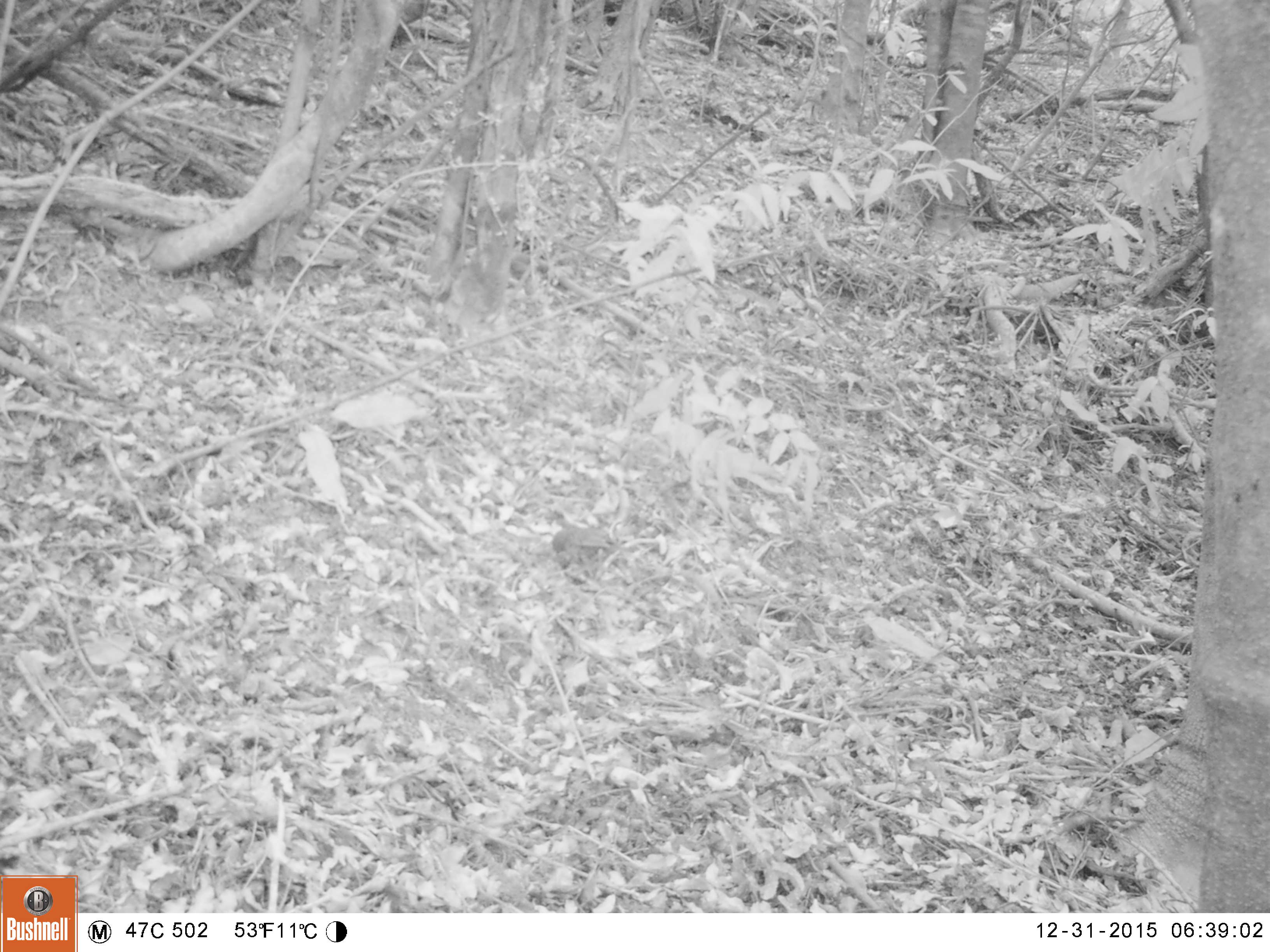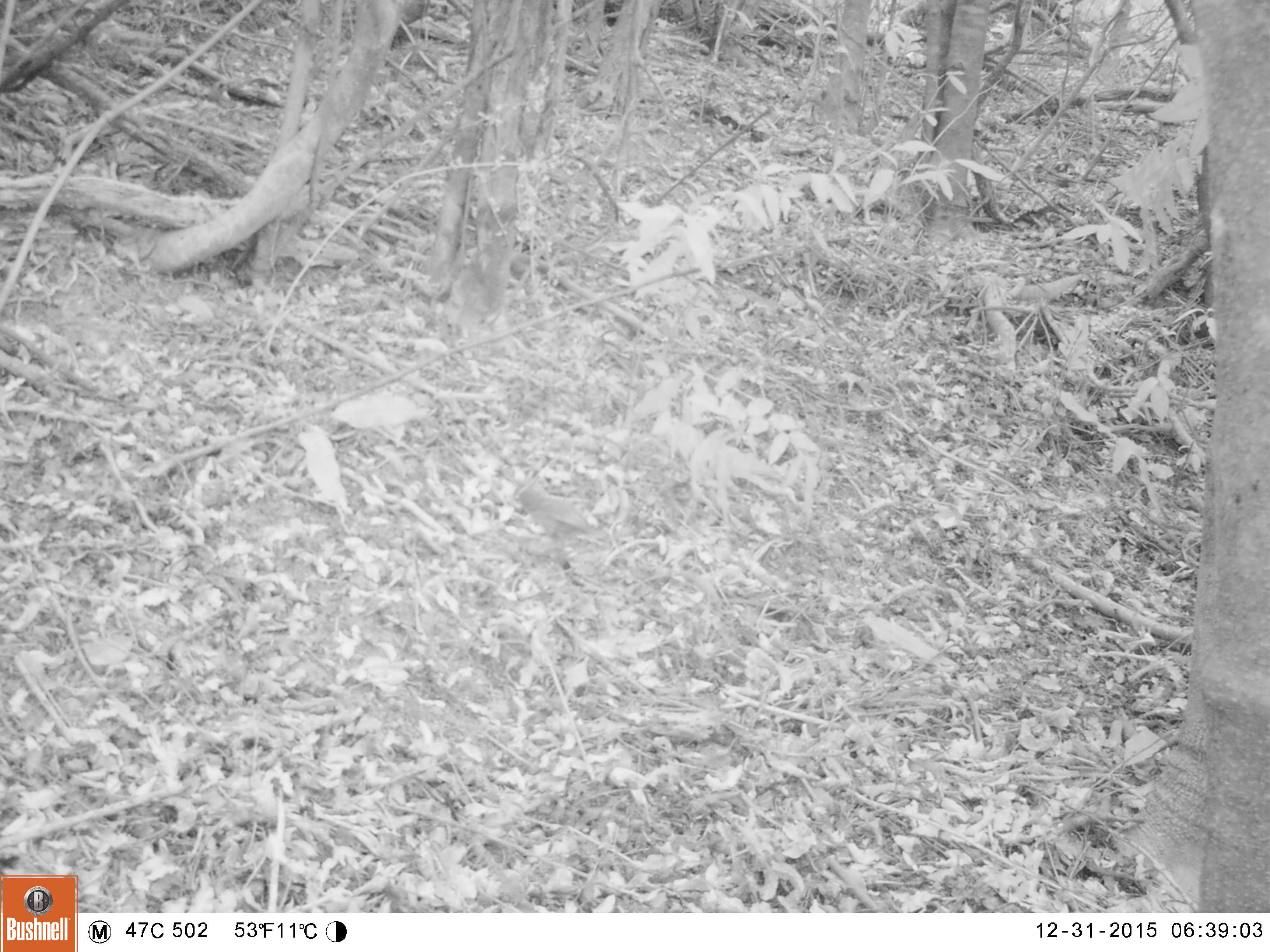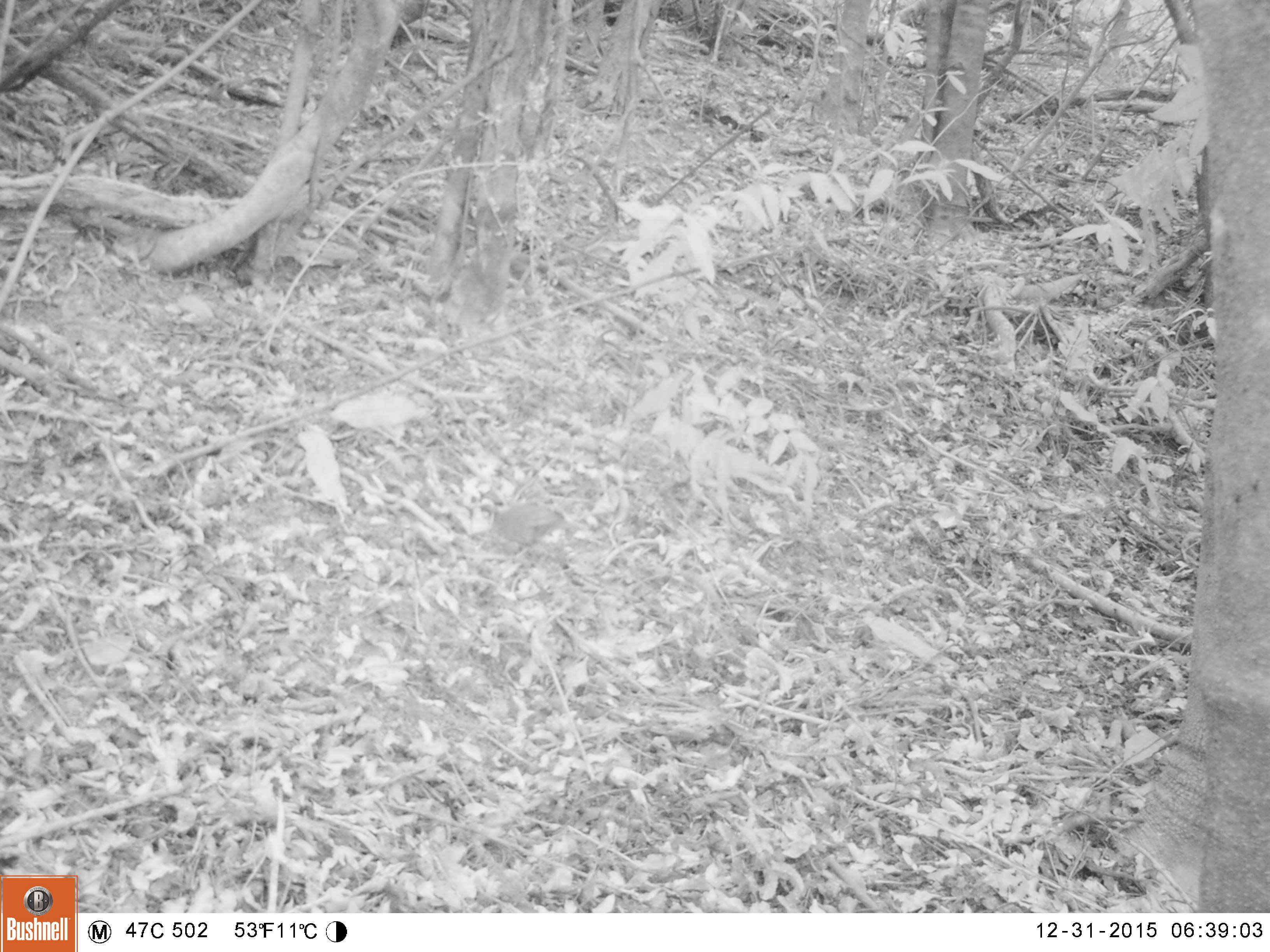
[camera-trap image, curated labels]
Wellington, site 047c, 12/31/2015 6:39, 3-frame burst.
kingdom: Animalia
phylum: Chordata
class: Aves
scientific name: Aves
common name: bird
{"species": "bird (Aves)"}